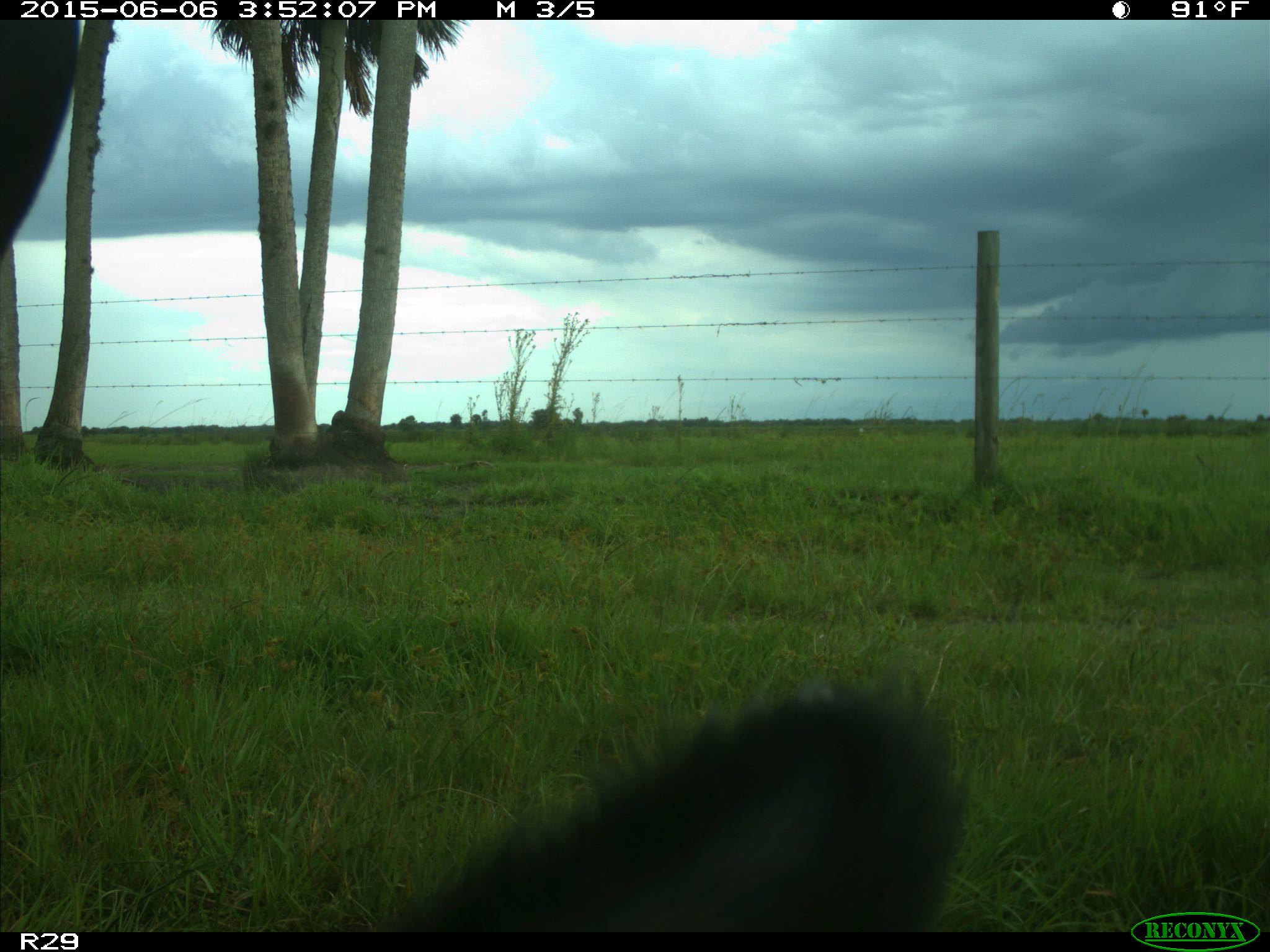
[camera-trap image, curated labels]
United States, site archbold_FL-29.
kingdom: Animalia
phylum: Chordata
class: Mammalia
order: Artiodactyla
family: Bovidae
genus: Bos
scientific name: Bos taurus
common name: domestic cow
Bos taurus (domestic cow).